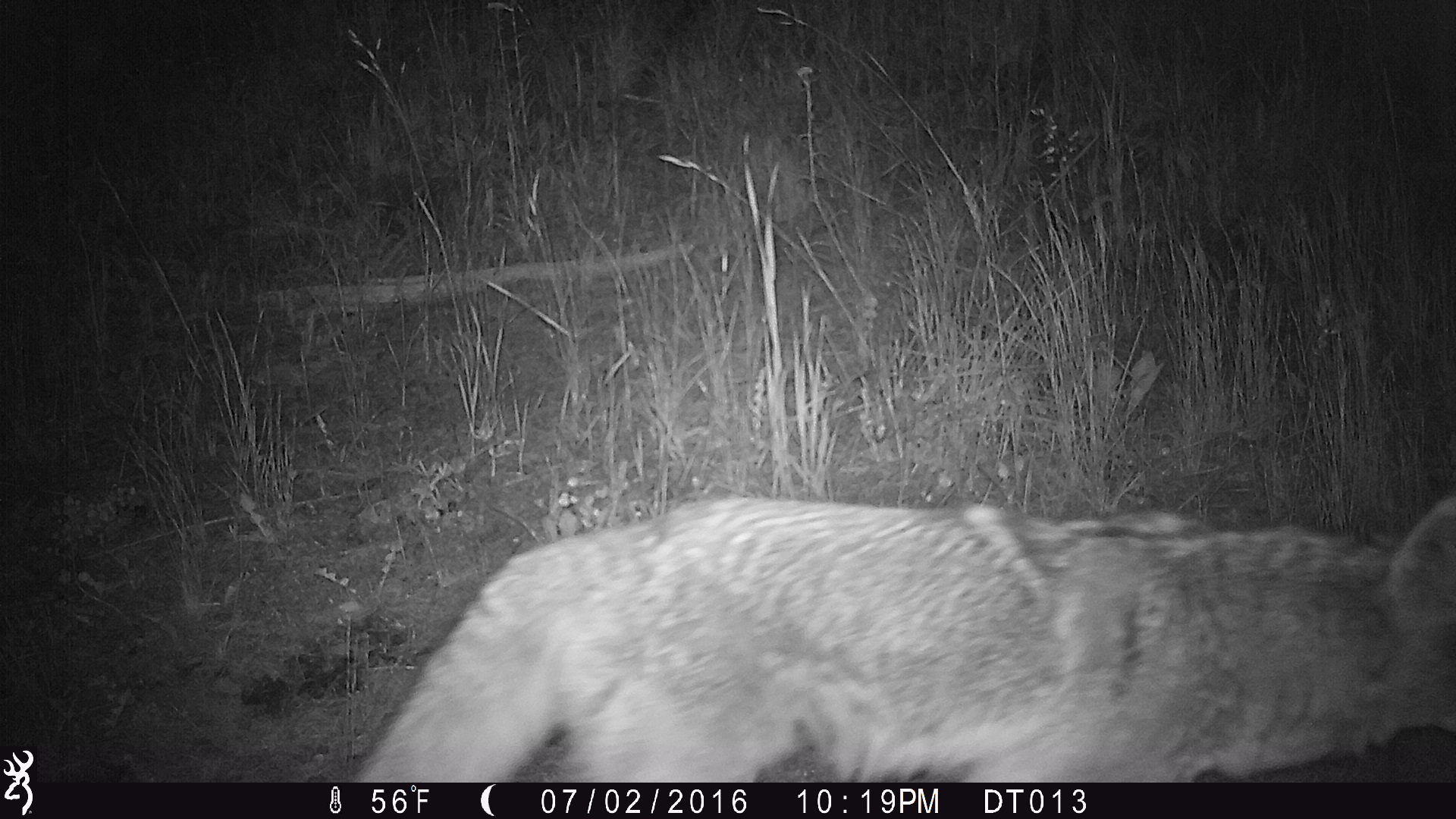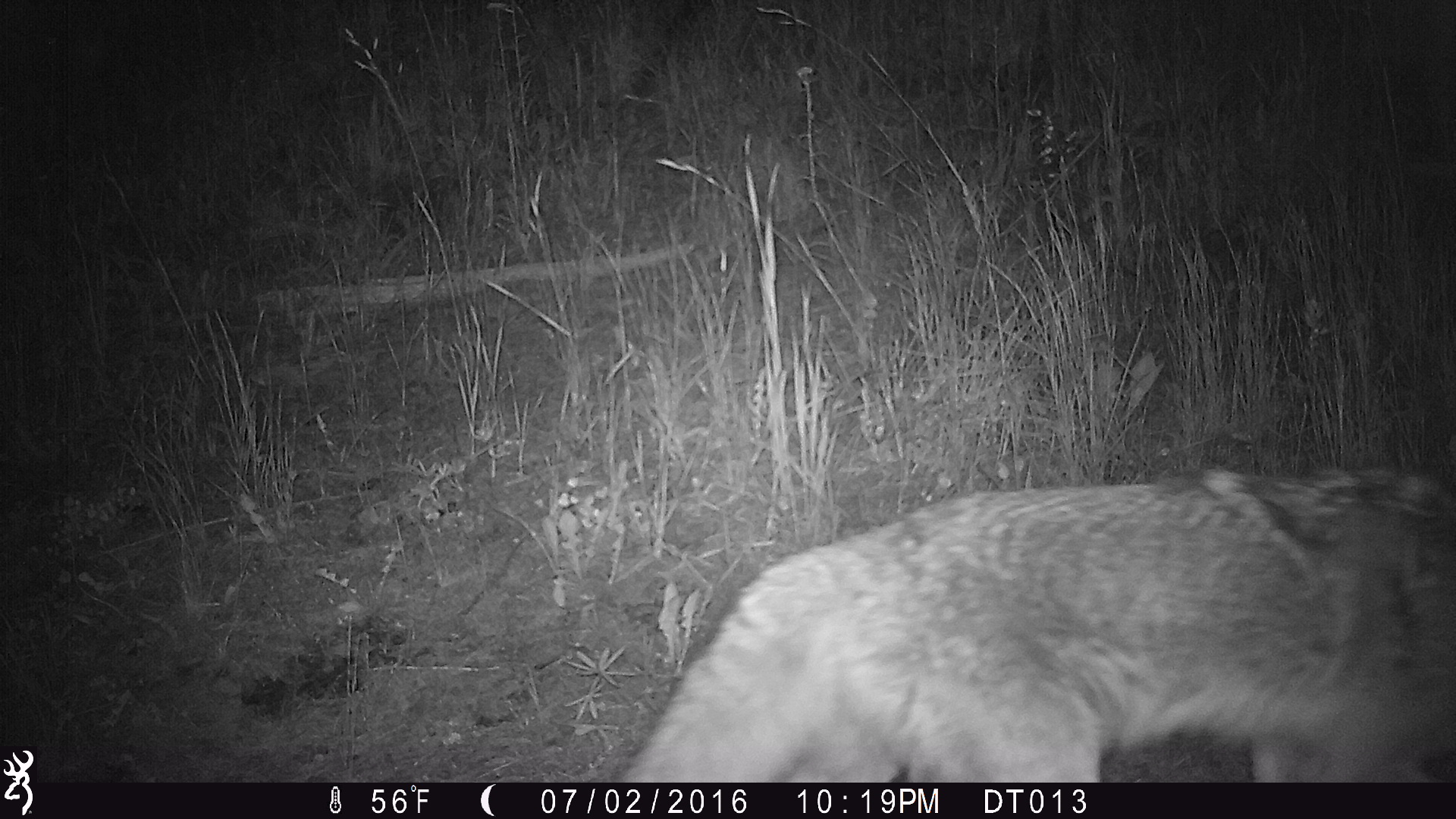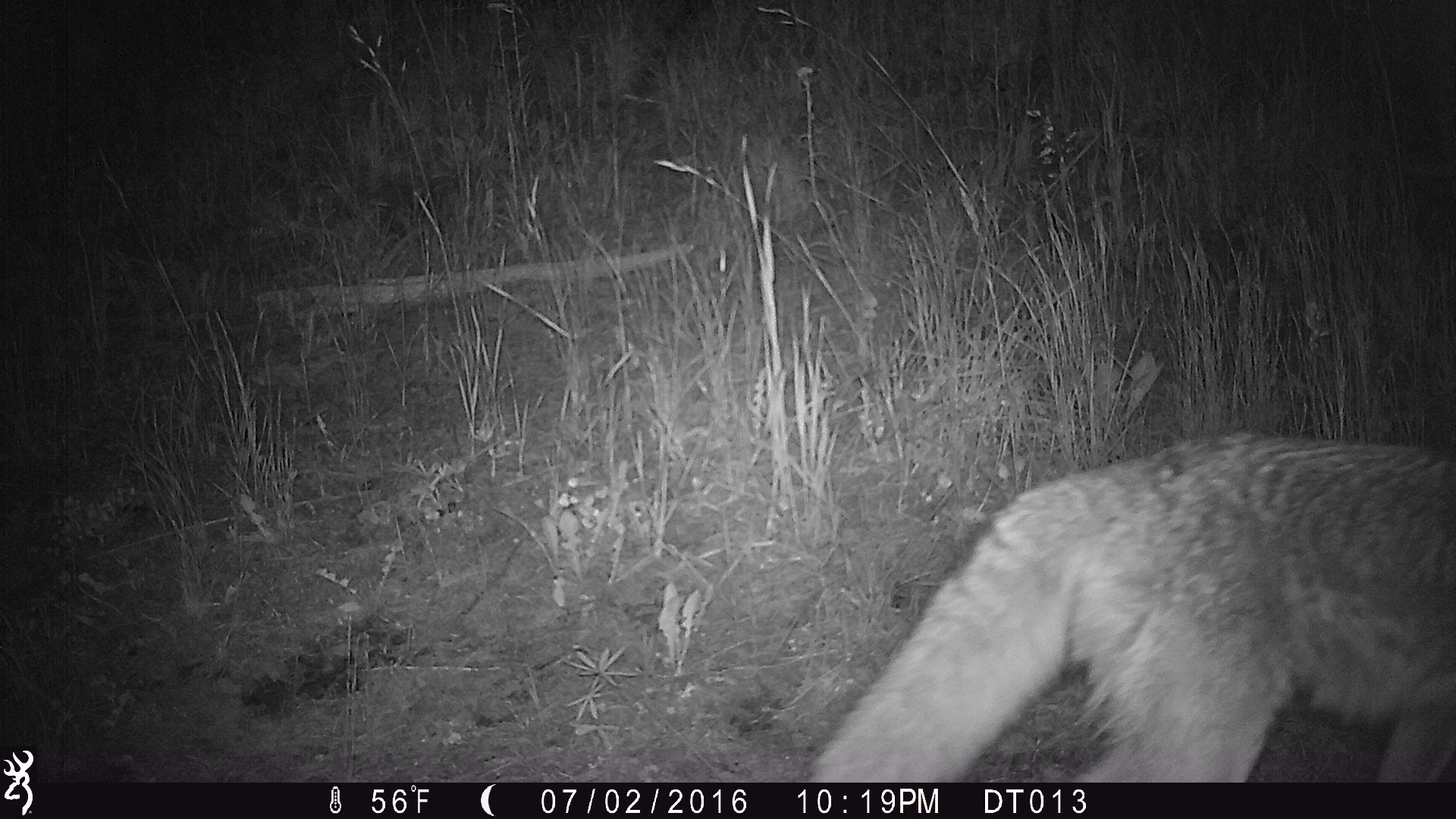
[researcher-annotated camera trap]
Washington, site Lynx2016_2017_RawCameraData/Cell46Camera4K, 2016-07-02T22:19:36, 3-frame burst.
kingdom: Animalia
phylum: Chordata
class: Mammalia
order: Carnivora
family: Canidae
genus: Canis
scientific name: Canis latrans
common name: coyote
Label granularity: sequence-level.